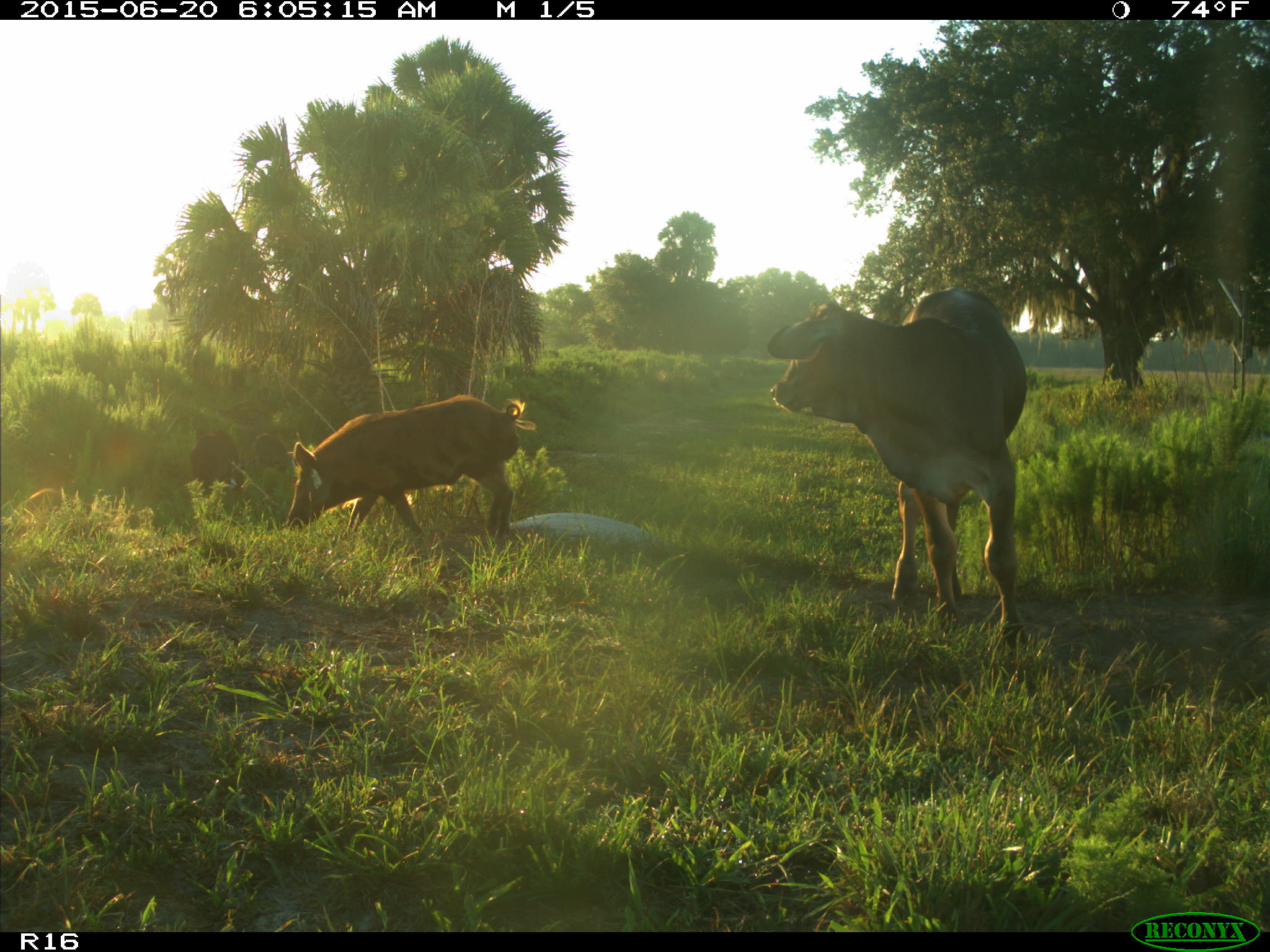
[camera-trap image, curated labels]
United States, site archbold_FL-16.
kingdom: Animalia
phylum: Chordata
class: Mammalia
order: Artiodactyla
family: Suidae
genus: Sus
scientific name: Sus scrofa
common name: wild boar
Sus scrofa (wild boar).